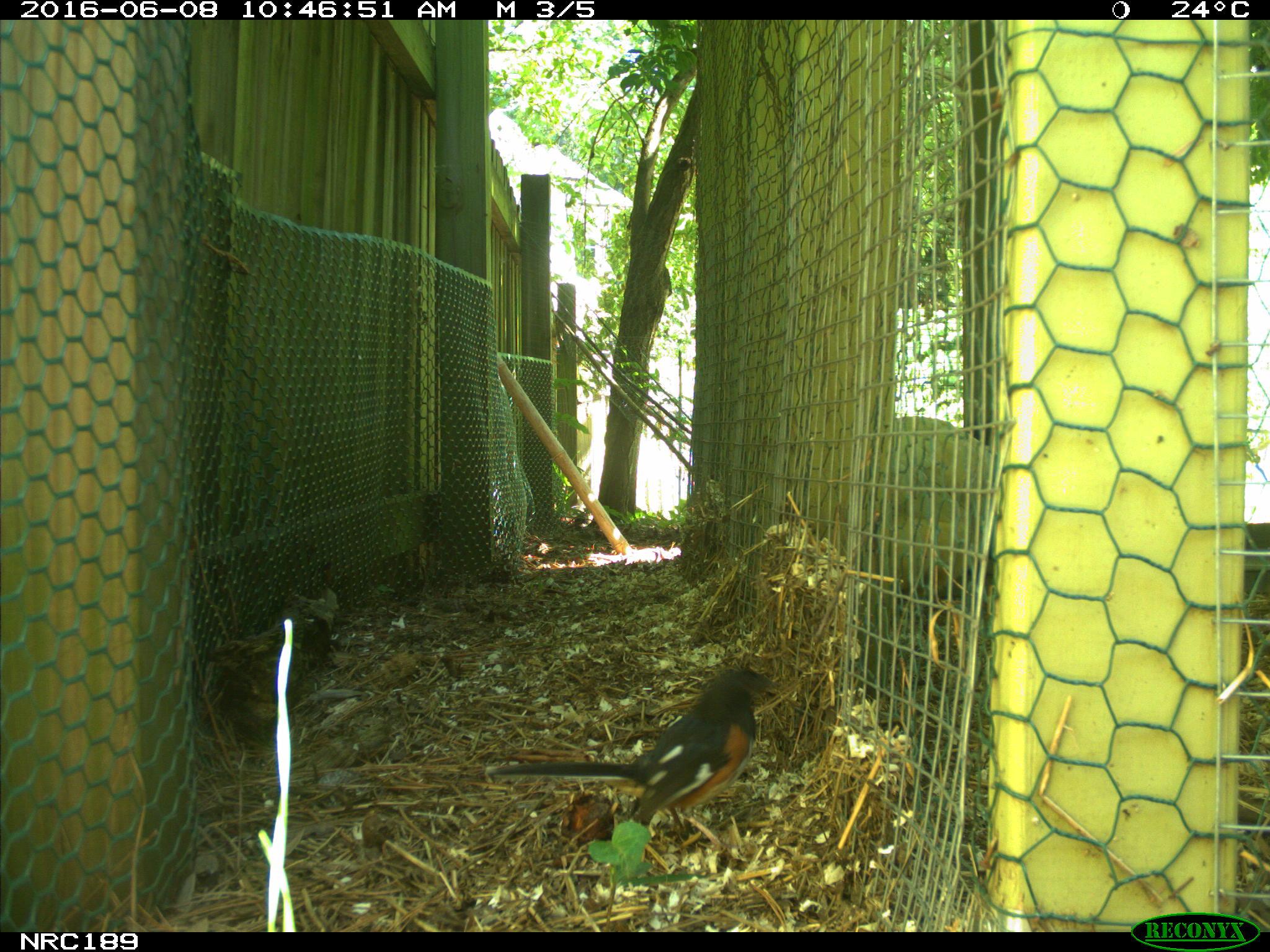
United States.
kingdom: Animalia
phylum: Chordata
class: Aves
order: Galliformes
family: Phasianidae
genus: Gallus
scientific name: Gallus gallus domesticus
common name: domestic chicken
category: Chicken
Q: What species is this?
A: Chicken (domestic chicken) (Gallus gallus domesticus).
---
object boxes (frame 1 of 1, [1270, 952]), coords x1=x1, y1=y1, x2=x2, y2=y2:
Chicken: x1=490, y1=662, x2=785, y2=865